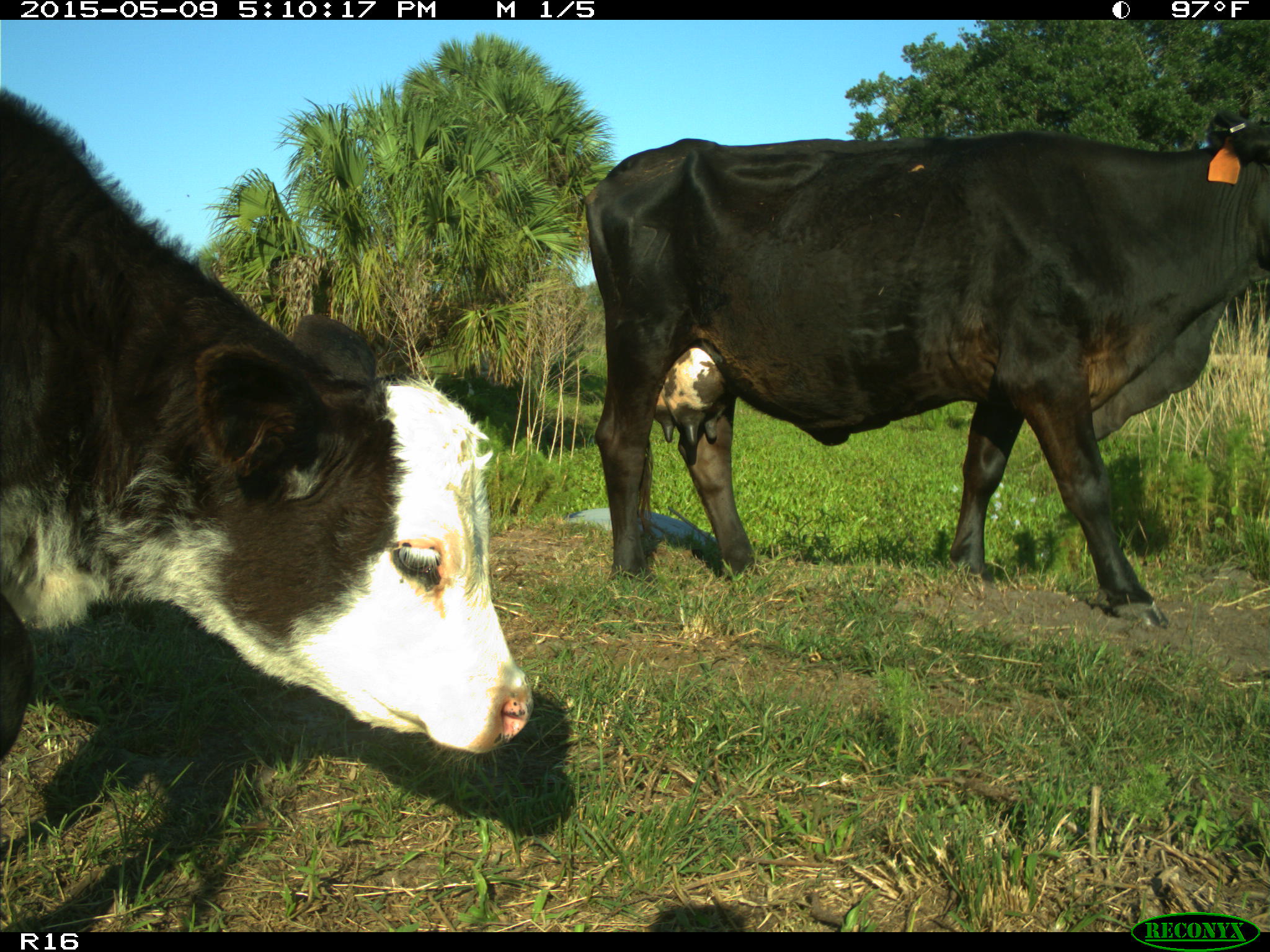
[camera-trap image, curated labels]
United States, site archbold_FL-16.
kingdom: Animalia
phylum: Chordata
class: Mammalia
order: Artiodactyla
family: Suidae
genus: Sus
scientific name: Sus scrofa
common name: wild boar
Sus scrofa (wild boar).